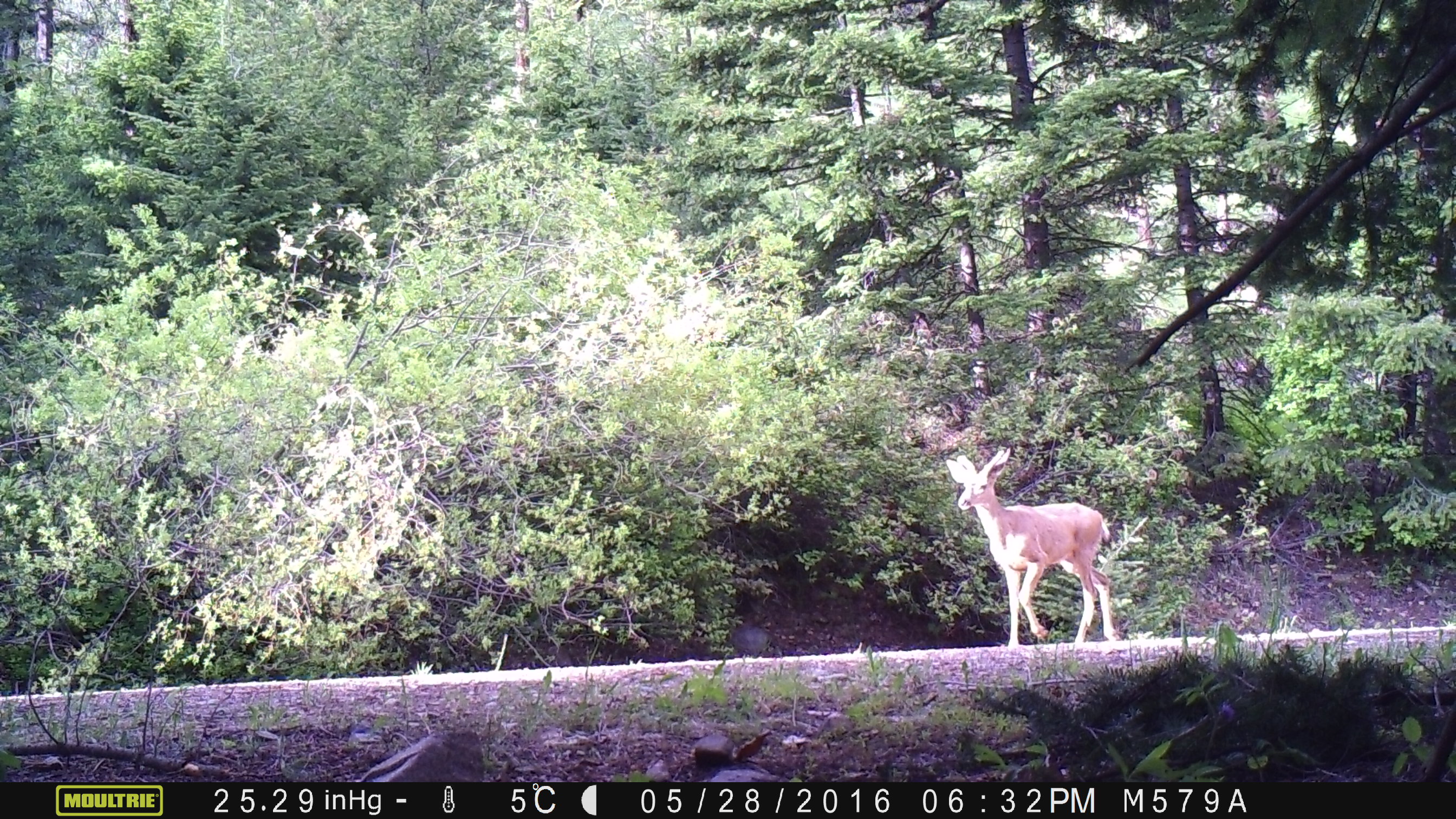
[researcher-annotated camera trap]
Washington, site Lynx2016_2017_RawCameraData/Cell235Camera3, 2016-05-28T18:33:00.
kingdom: Animalia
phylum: Chordata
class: Mammalia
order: Artiodactyla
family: Cervidae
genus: Odocoileus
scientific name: Odocoileus hemionus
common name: mule deer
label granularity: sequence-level